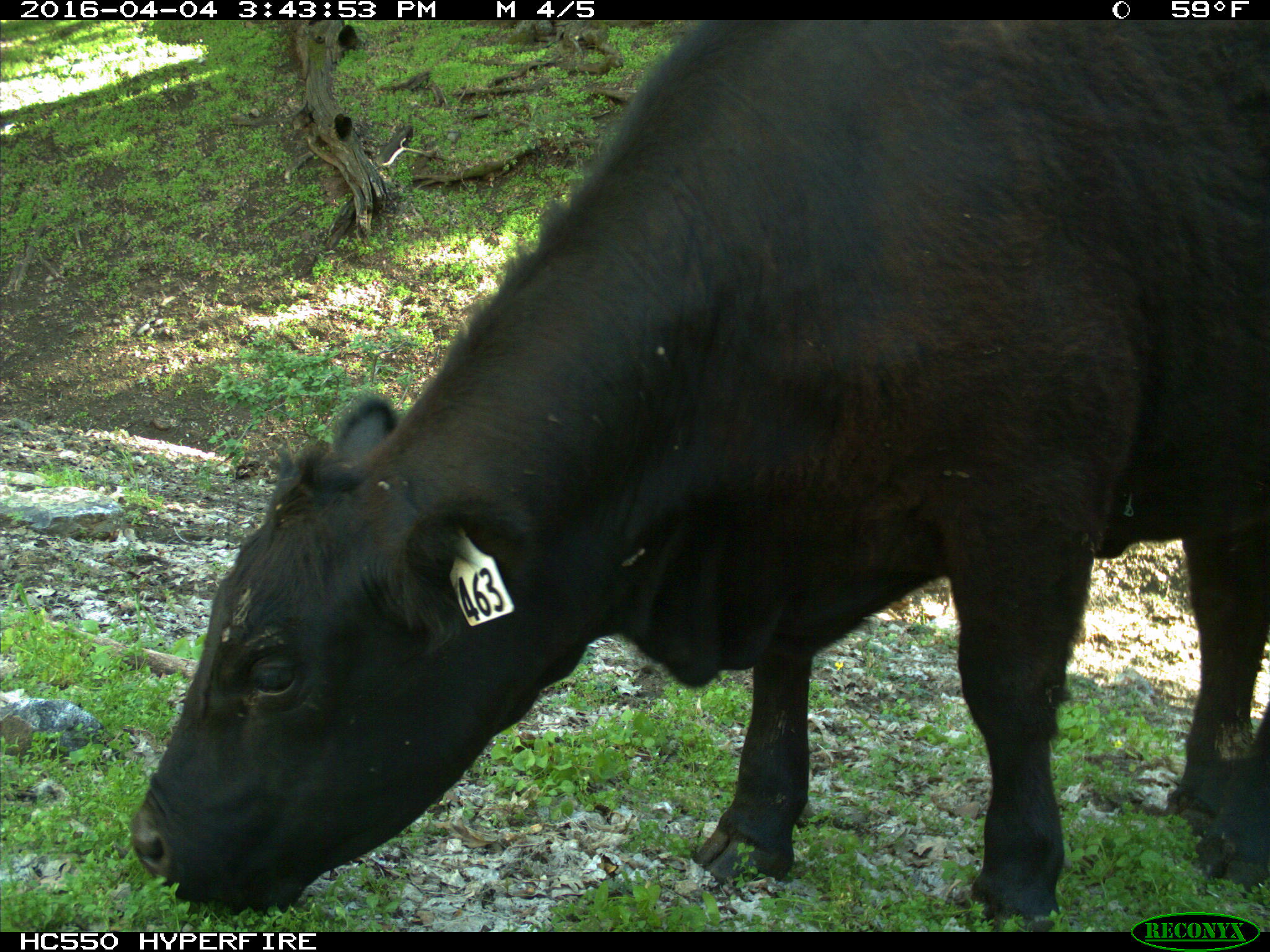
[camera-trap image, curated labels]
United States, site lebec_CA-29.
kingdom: Animalia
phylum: Chordata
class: Mammalia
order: Artiodactyla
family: Bovidae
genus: Bos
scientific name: Bos taurus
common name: domestic cow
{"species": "Bos taurus (domestic cow)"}